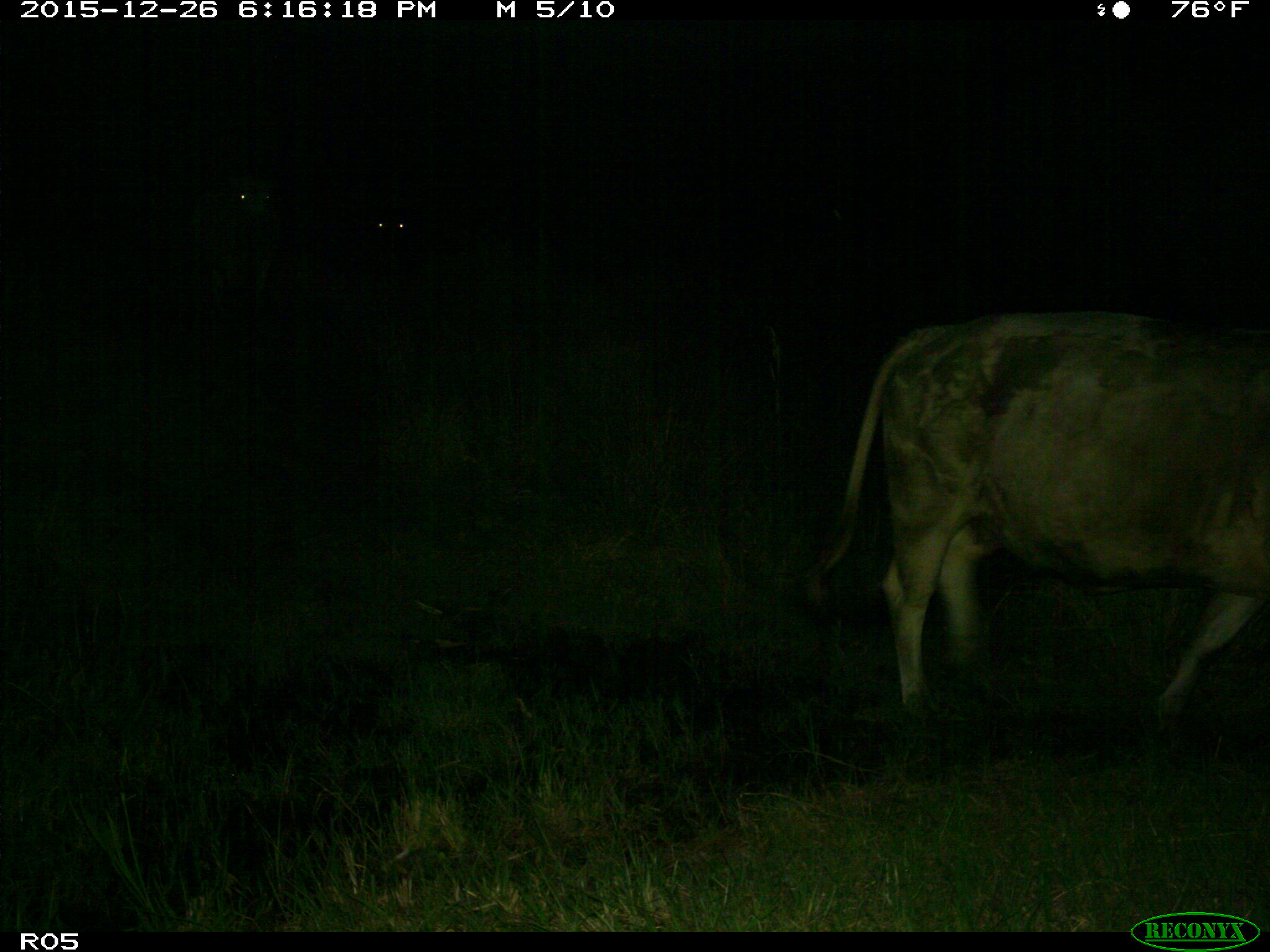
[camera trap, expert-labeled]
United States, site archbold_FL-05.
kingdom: Animalia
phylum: Chordata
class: Mammalia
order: Artiodactyla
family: Bovidae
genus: Bos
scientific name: Bos taurus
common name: domestic cow